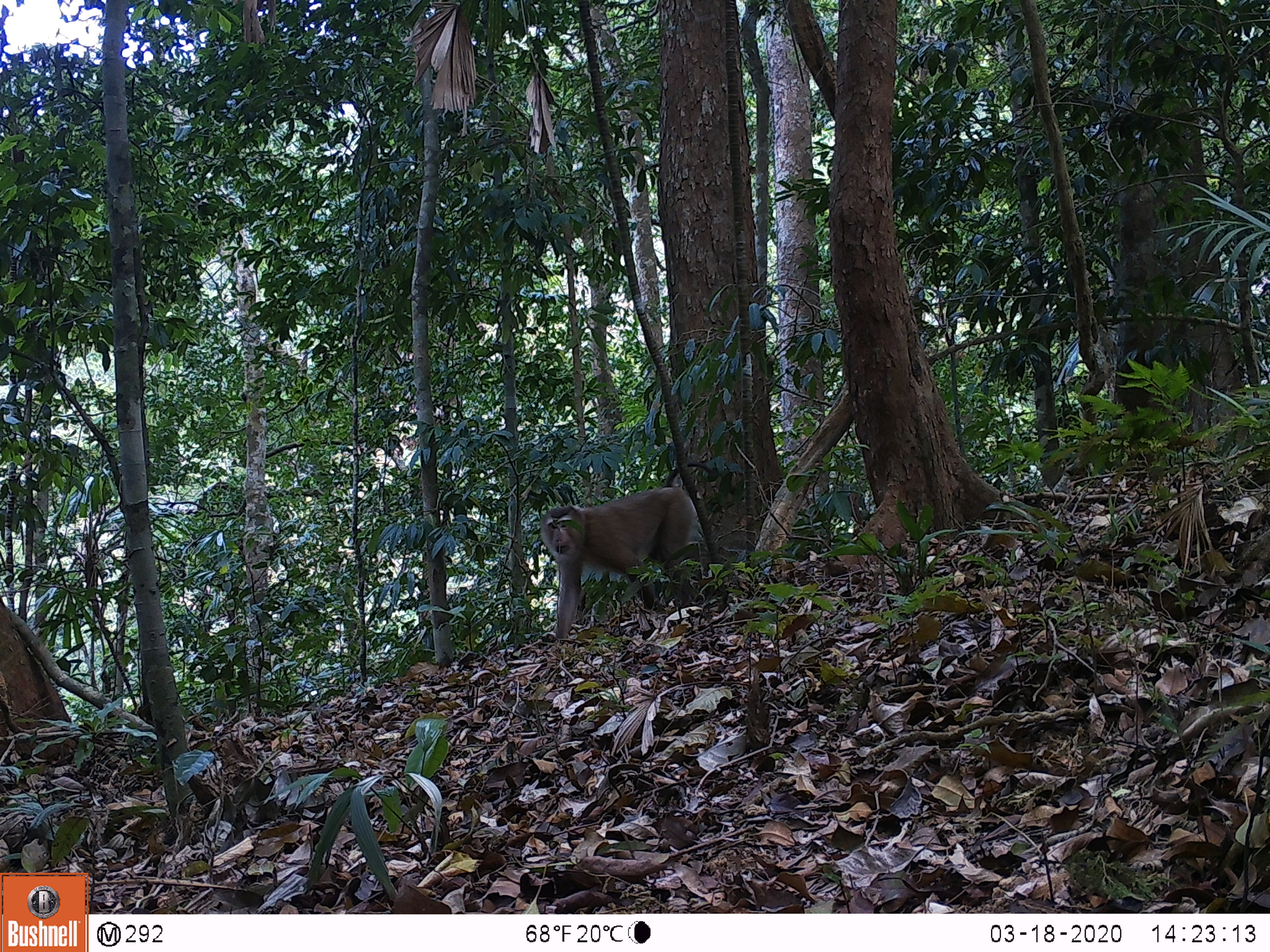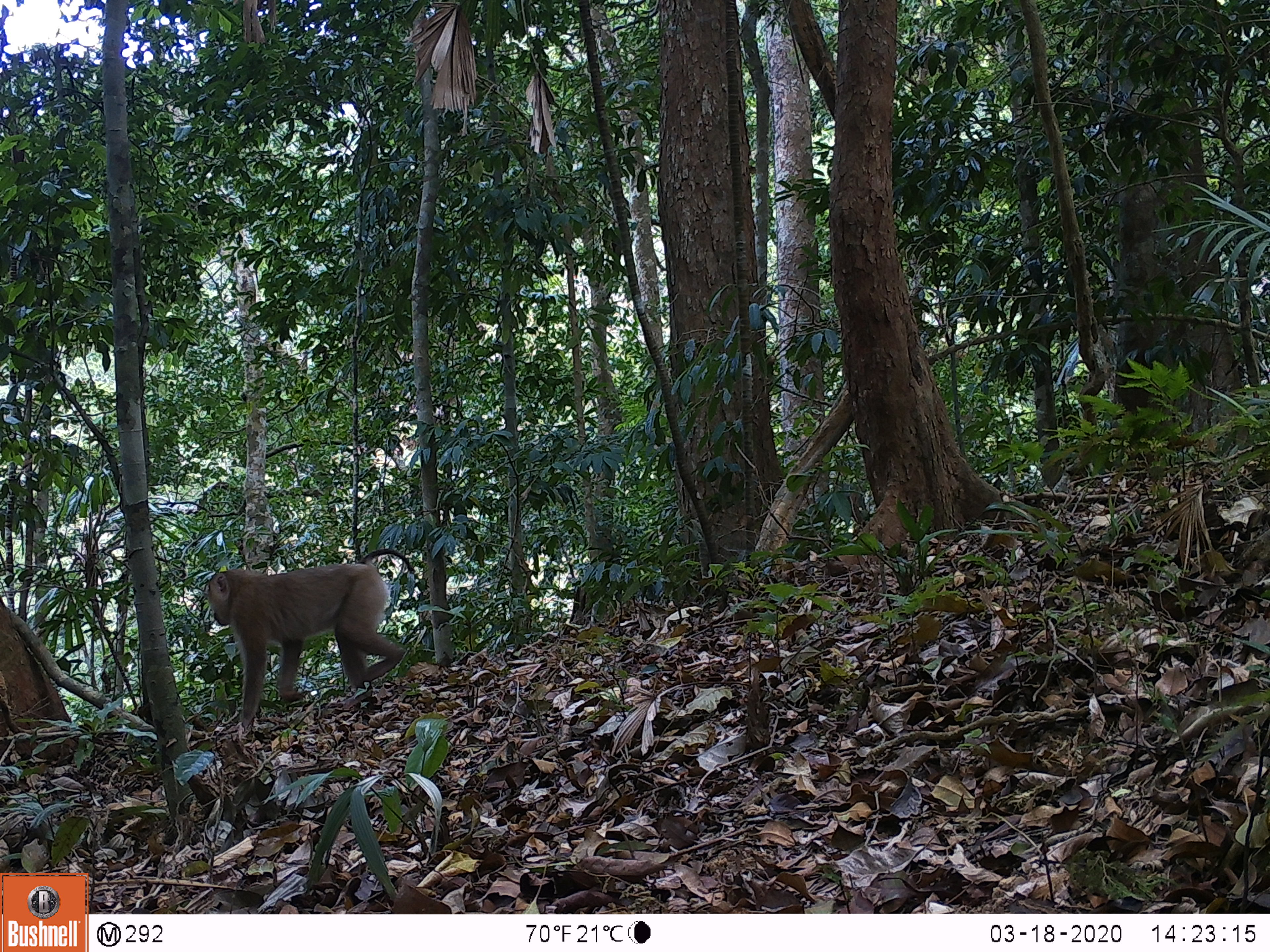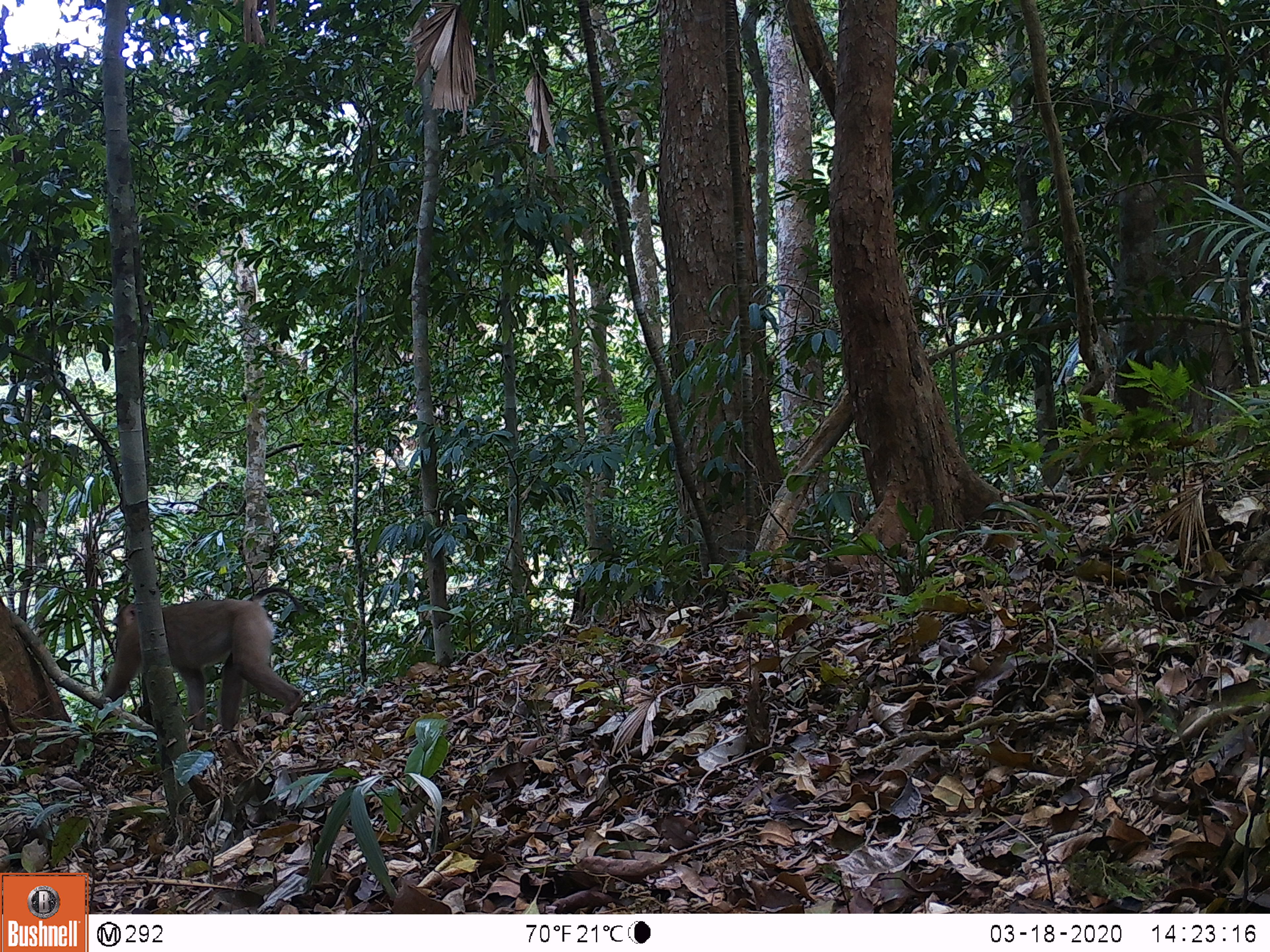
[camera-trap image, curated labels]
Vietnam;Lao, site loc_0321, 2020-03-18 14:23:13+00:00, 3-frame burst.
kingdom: Animalia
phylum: Chordata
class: Mammalia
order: Primates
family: Cercopithecidae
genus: Macaca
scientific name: Macaca nemestrina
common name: pig-tailed macaque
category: pig tailed macaque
Pig tailed macaque (pig-tailed macaque) (Macaca nemestrina). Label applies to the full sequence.